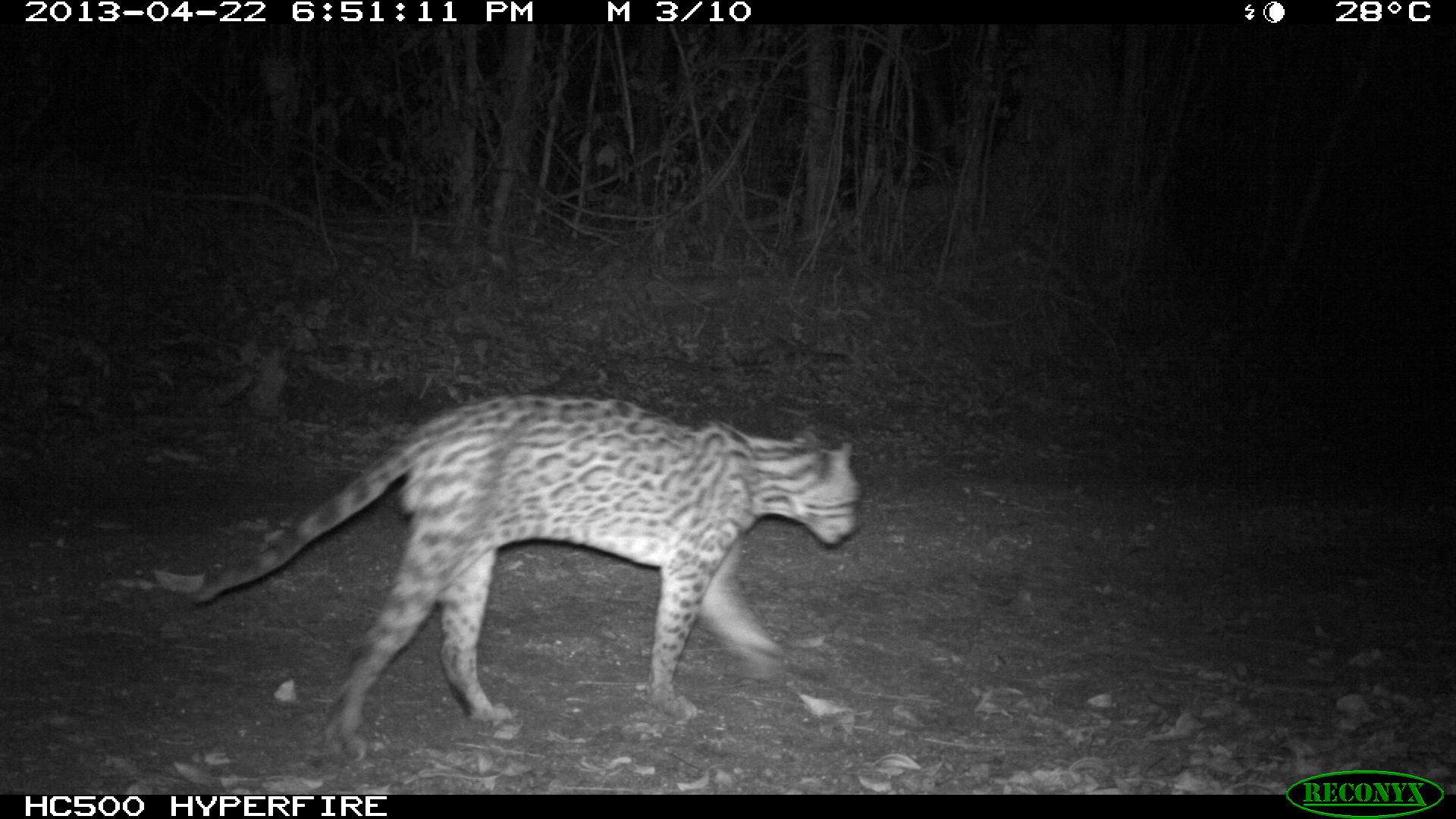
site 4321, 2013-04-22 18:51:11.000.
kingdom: Animalia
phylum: Chordata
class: Mammalia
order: Carnivora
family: Felidae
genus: Leopardus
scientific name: Leopardus pardalis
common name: ocelot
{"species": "Leopardus pardalis (ocelot)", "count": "1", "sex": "male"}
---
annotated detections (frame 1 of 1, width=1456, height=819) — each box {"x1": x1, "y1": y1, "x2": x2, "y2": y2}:
leopardus pardalis: {"x1": 151, "y1": 391, "x2": 862, "y2": 759}